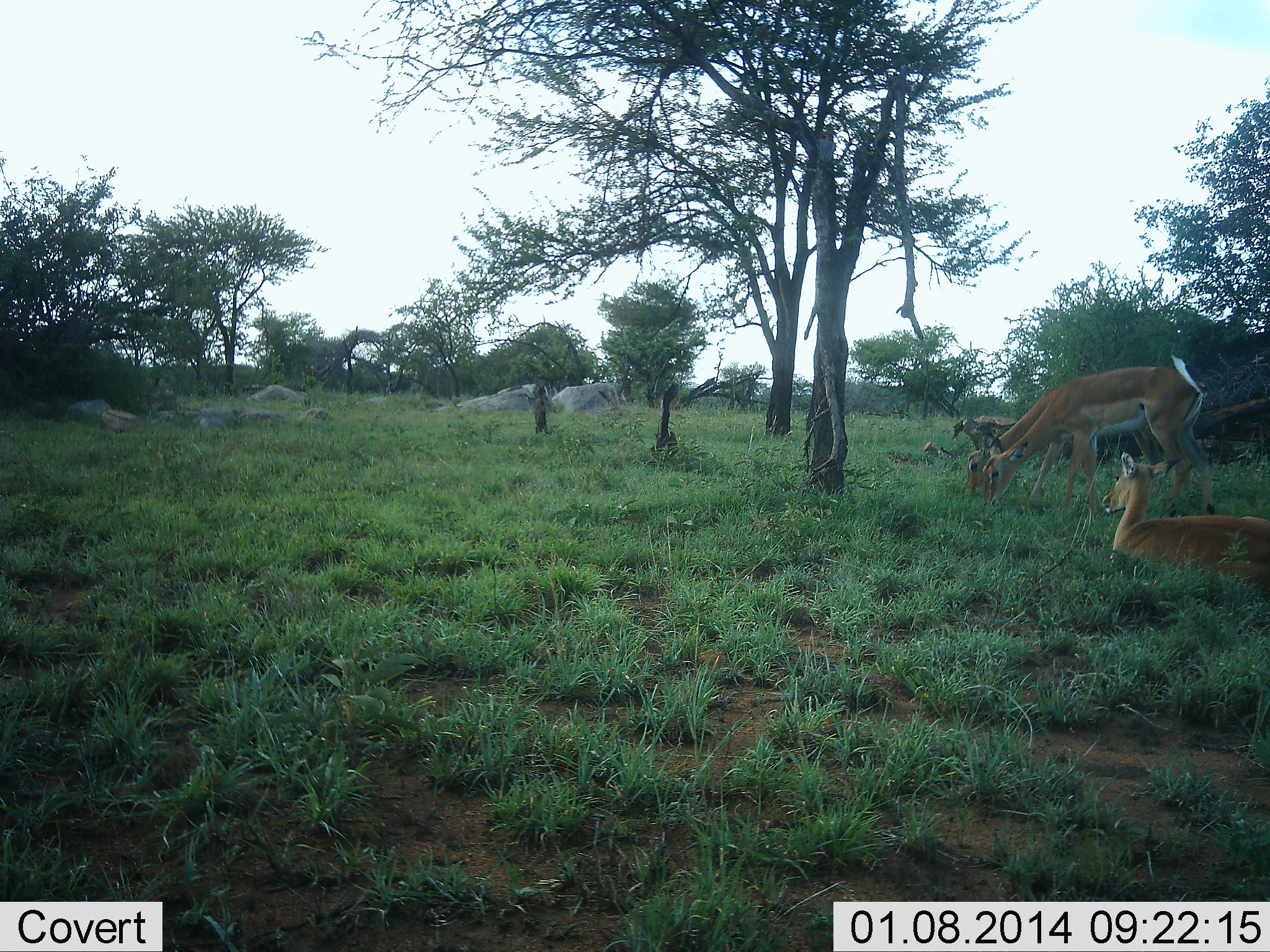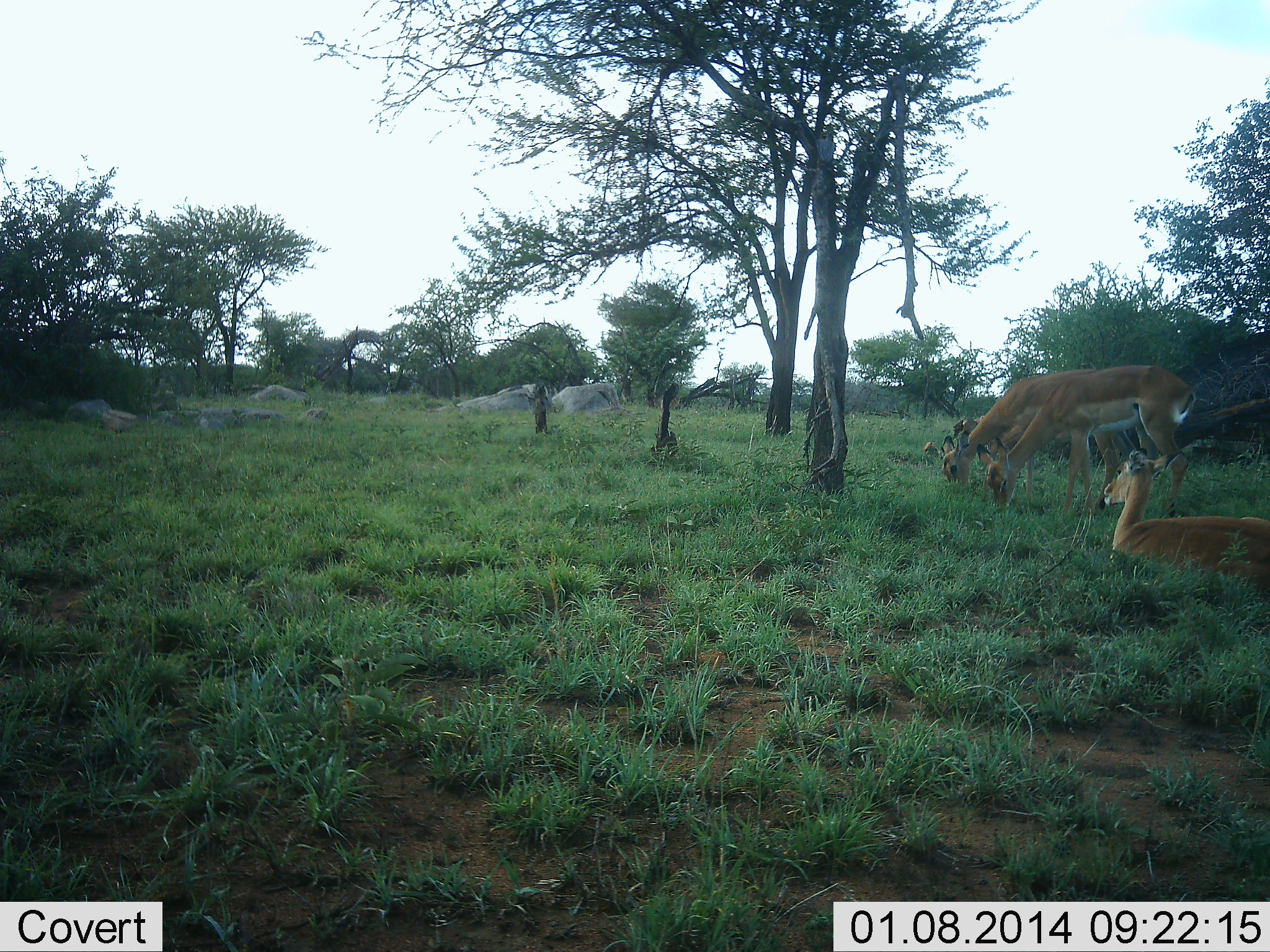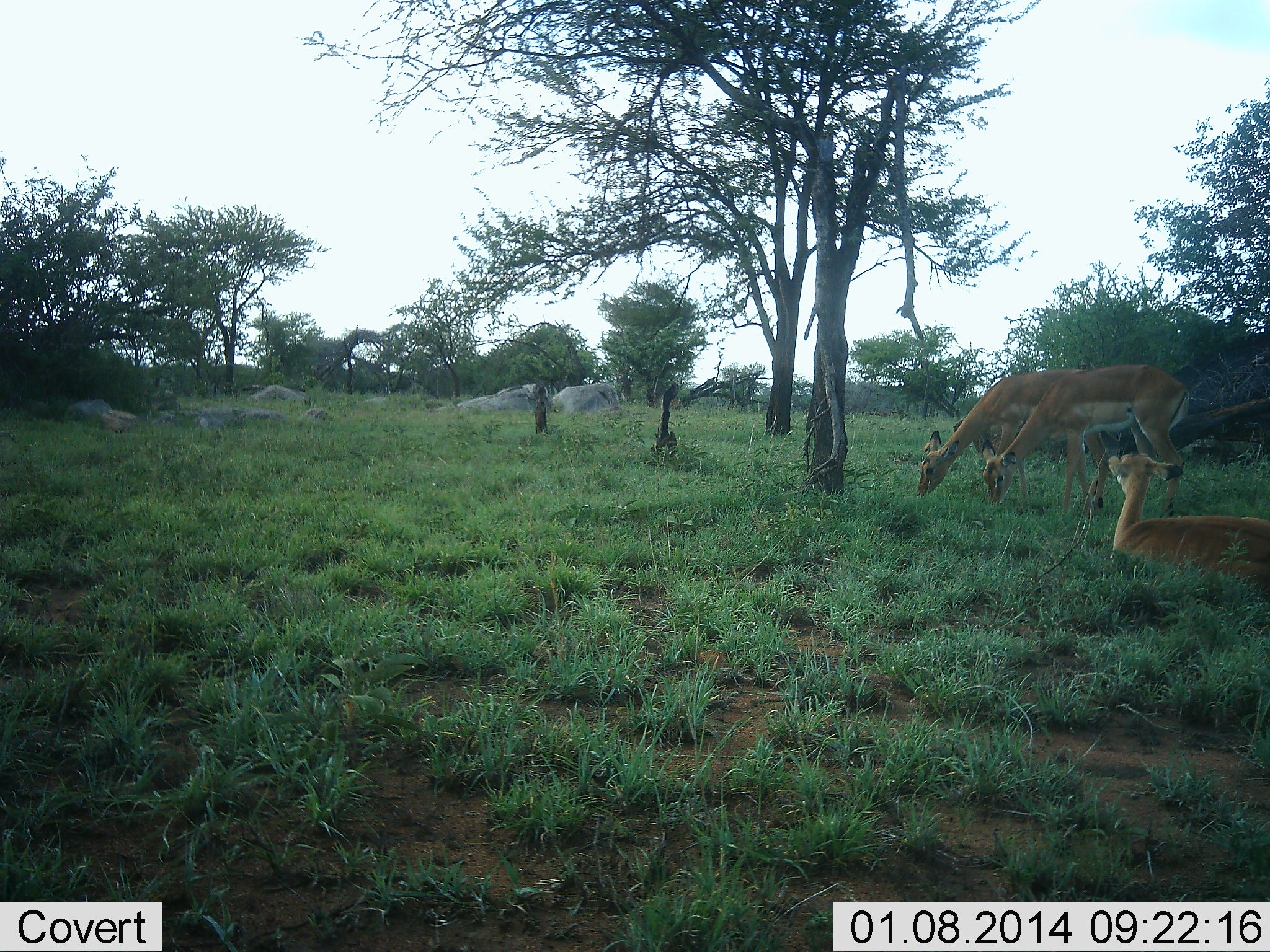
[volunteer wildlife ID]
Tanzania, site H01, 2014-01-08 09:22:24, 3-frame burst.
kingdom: Animalia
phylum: Chordata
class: Mammalia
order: Artiodactyla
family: Bovidae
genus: Aepyceros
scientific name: Aepyceros melampus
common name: impala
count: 3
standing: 30%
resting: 74%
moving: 11%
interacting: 0%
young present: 0%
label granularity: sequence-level